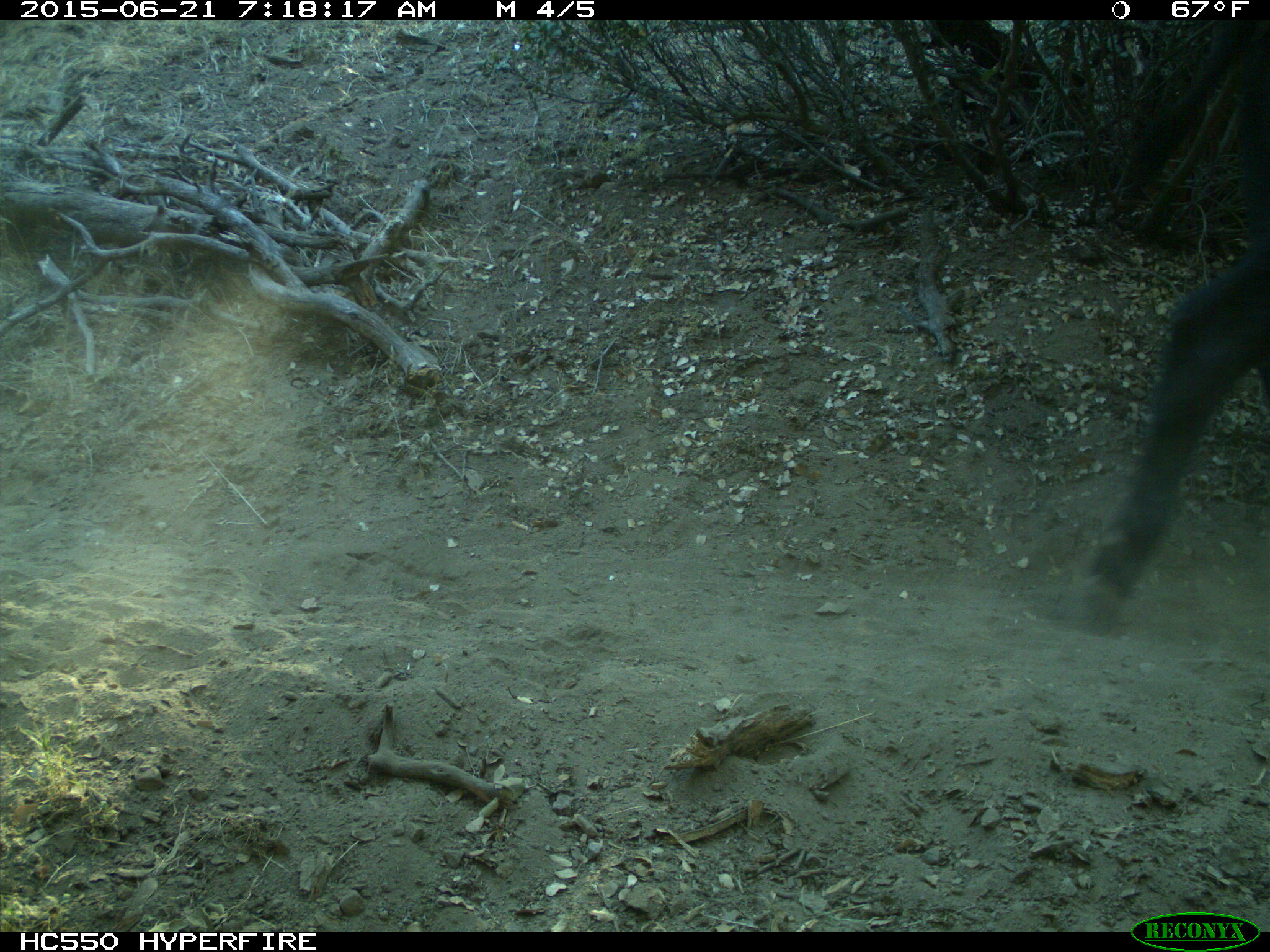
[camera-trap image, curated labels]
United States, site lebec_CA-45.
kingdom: Animalia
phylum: Chordata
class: Mammalia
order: Artiodactyla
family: Bovidae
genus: Bos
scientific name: Bos taurus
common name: domestic cow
Bos taurus (domestic cow).